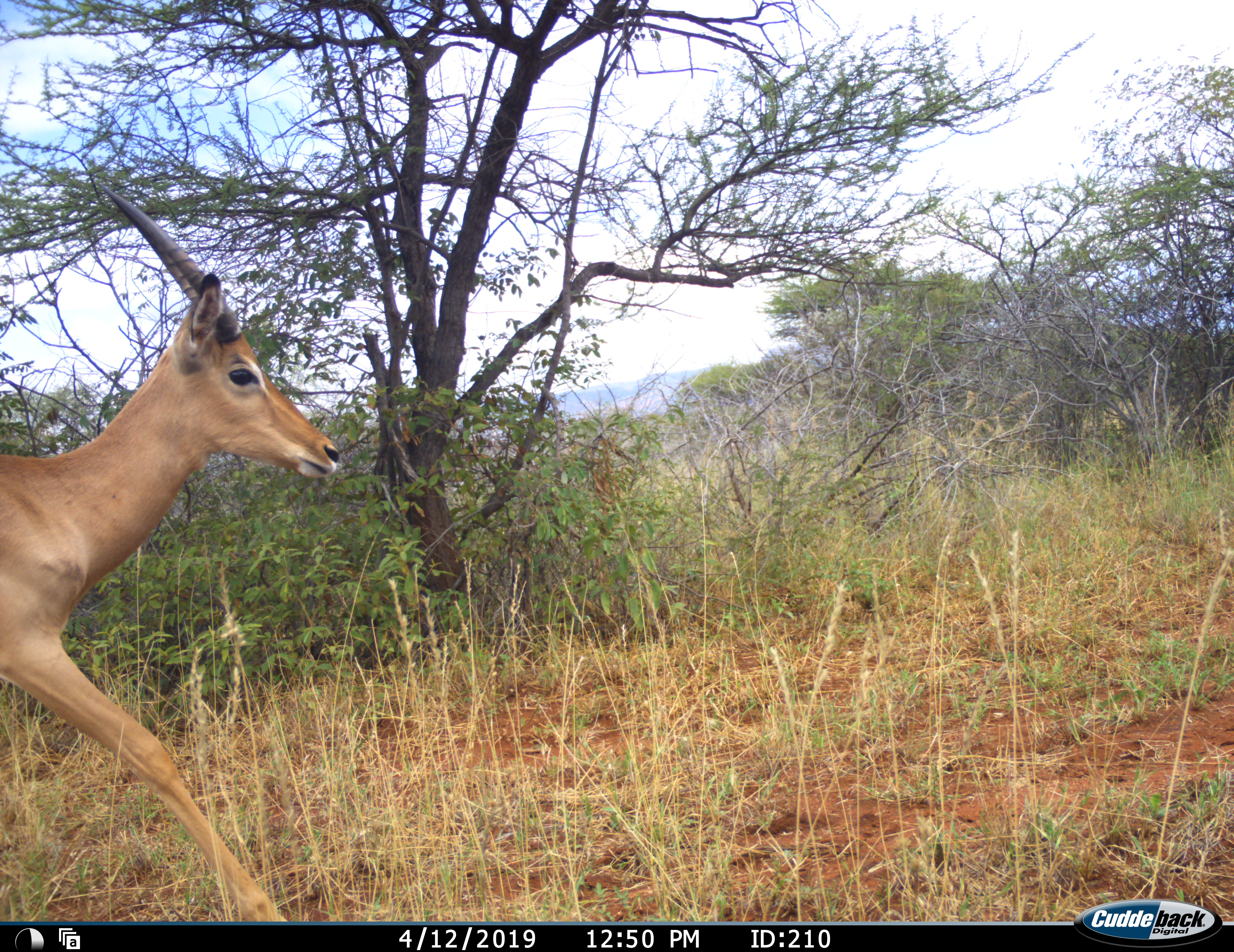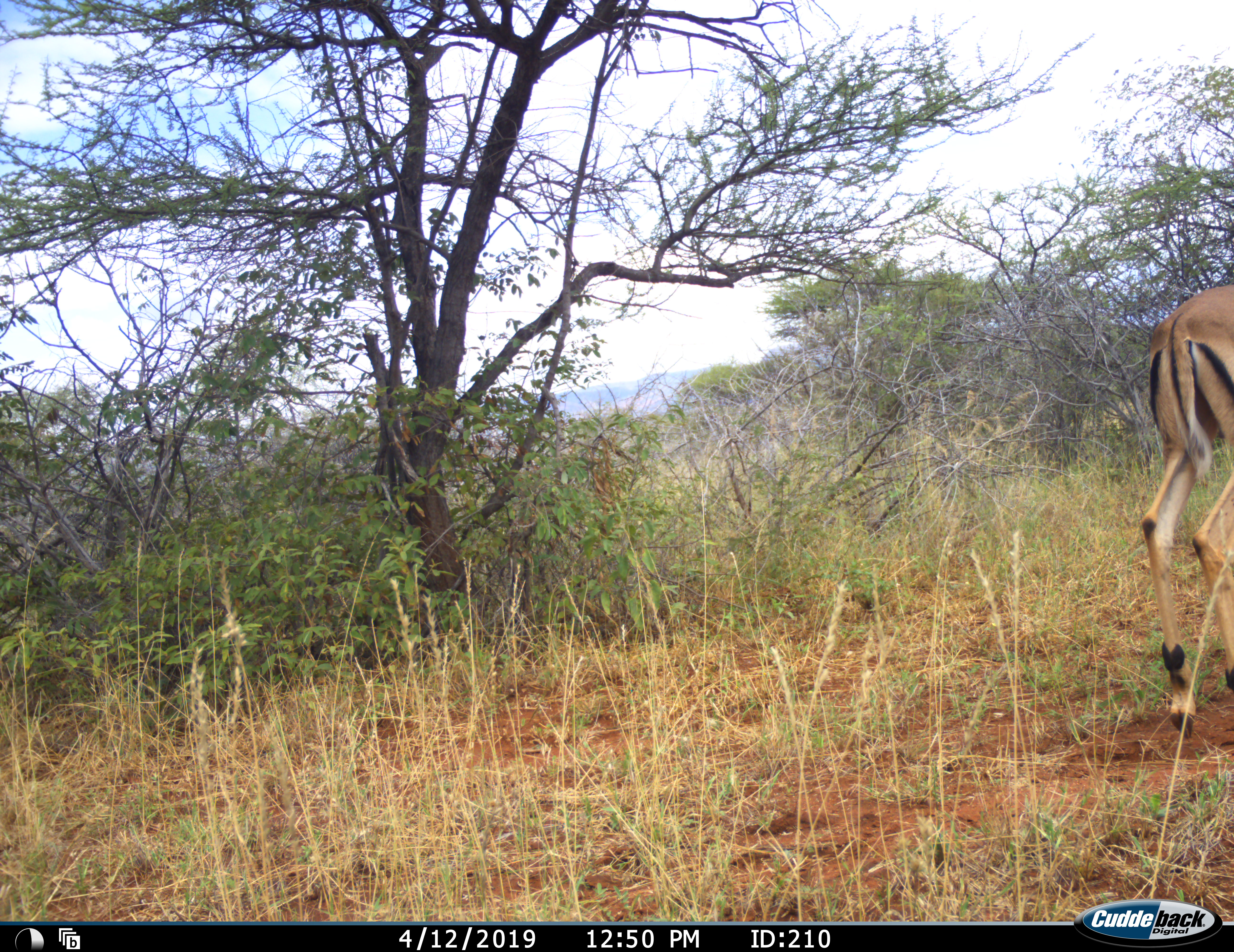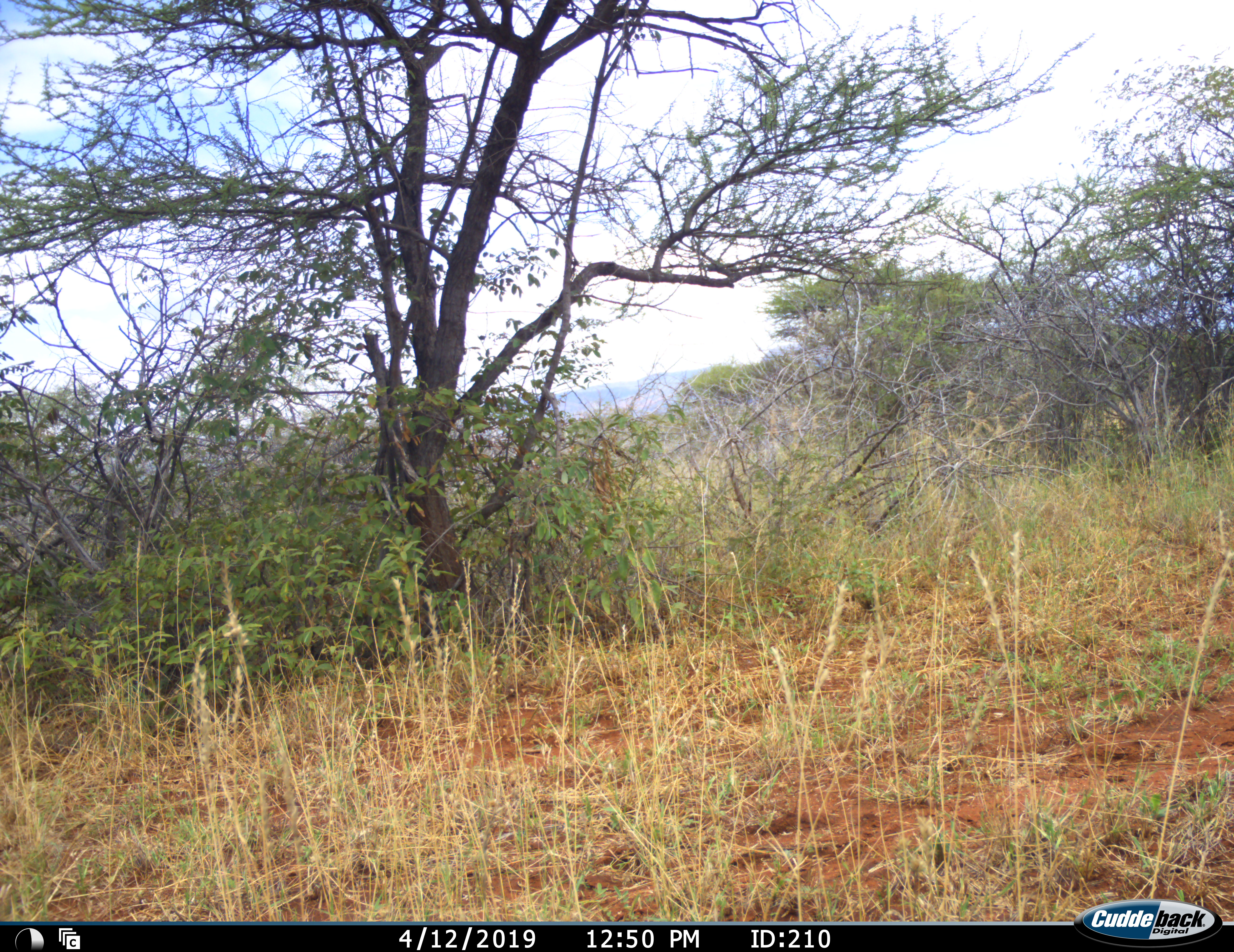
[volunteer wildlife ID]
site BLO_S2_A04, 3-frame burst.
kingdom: Animalia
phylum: Chordata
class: Mammalia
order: Artiodactyla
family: Bovidae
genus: Aepyceros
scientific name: Aepyceros melampus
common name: impala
Impala (Aepyceros melampus), count 1. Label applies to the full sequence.